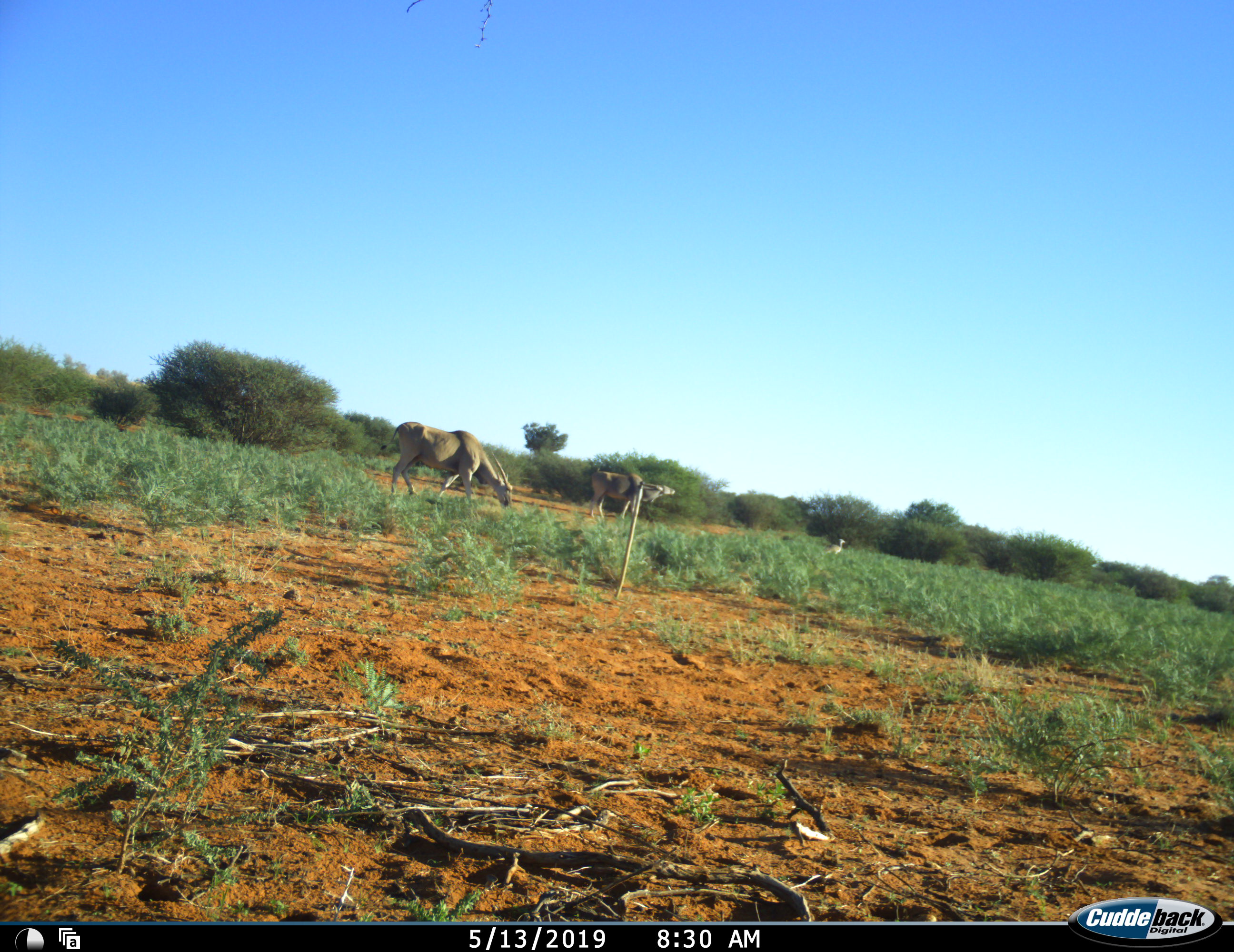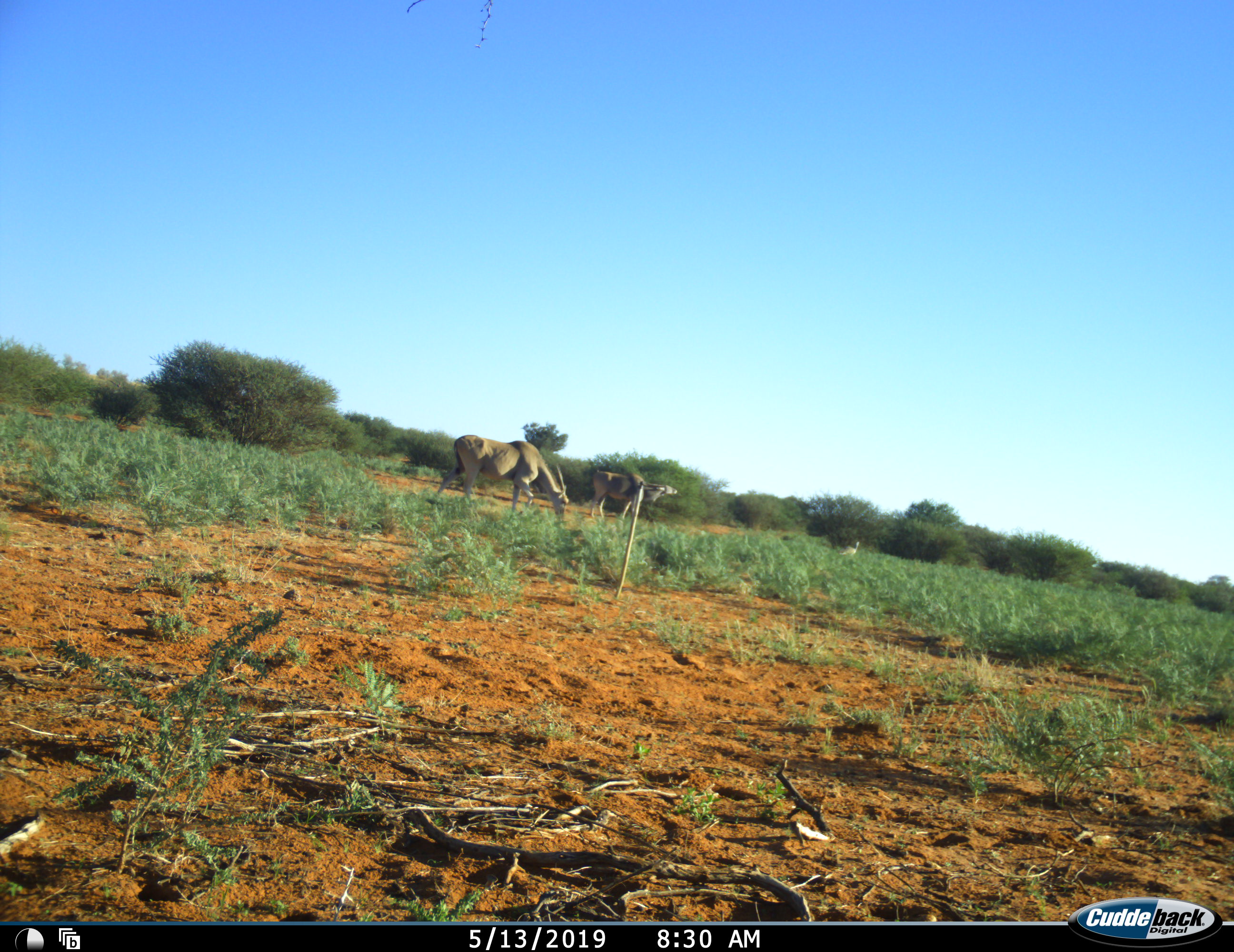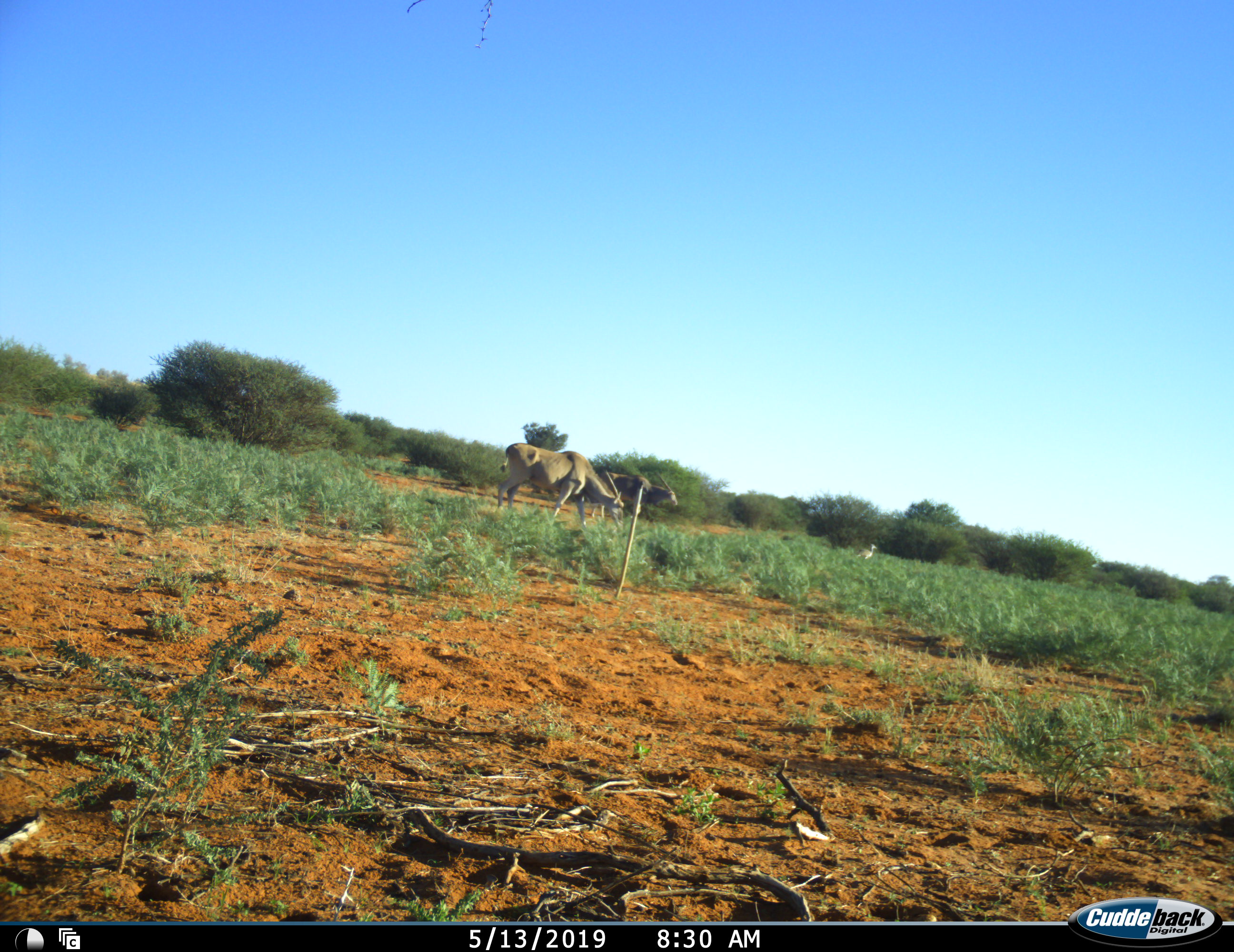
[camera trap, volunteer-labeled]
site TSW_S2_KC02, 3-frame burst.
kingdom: Animalia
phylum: Chordata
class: Aves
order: Otidiformes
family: Otididae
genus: Ardeotis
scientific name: Ardeotis kori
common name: kori bustard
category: bustardkori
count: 1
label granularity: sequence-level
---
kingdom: Animalia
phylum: Chordata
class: Mammalia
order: Artiodactyla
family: Bovidae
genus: Tragelaphus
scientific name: Tragelaphus oryx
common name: eland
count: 2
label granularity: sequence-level